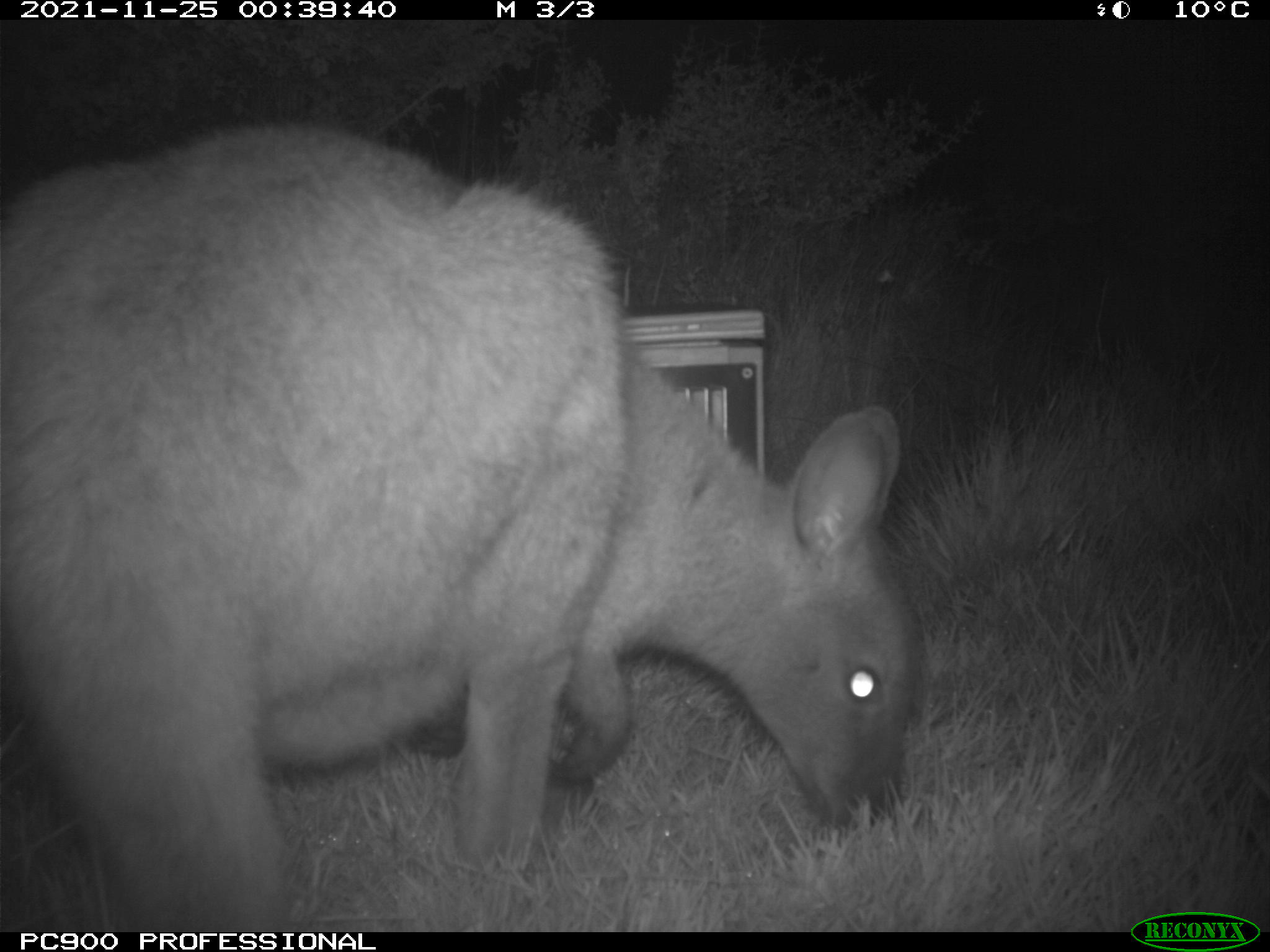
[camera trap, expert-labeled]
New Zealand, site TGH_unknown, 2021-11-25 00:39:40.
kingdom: Animalia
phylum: Chordata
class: Mammalia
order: Diprotodontia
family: Macropodidae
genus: Notamacropus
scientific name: Notamacropus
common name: wallaby